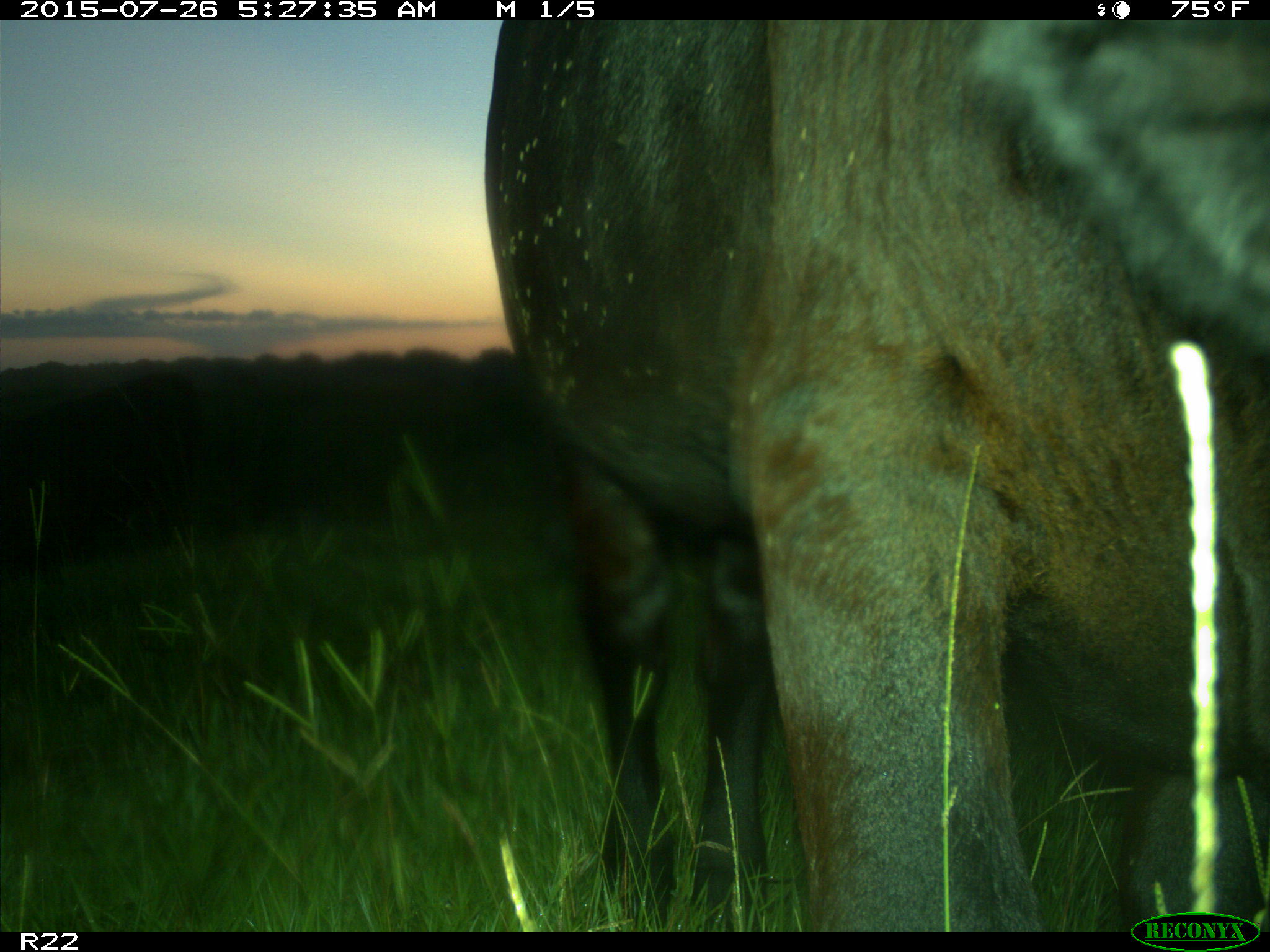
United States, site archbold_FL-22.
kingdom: Animalia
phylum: Chordata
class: Mammalia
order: Artiodactyla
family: Bovidae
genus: Bos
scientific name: Bos taurus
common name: domestic cow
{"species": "Bos taurus (domestic cow)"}